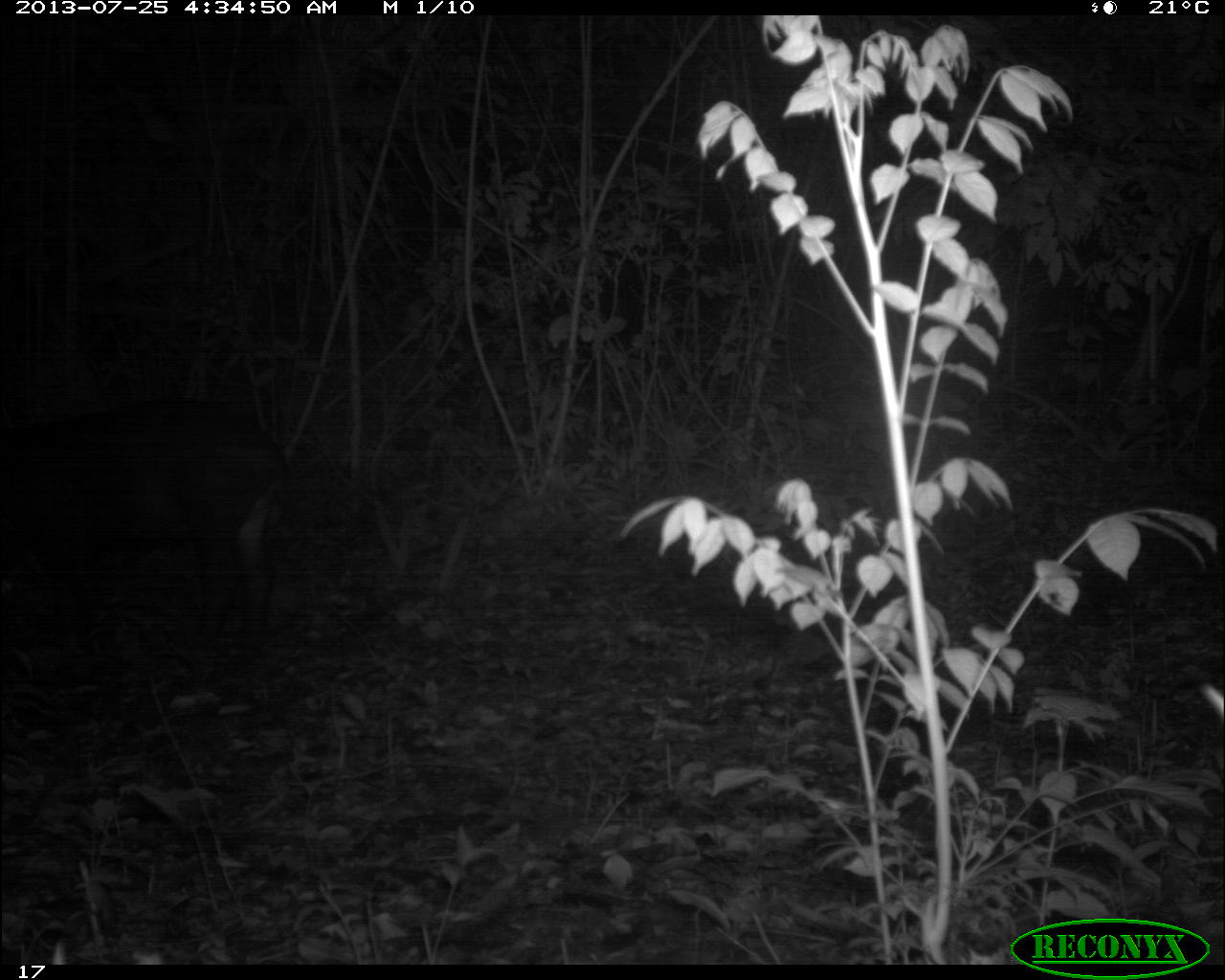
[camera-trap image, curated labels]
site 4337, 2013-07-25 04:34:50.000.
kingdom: Animalia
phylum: Chordata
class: Mammalia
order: Perissodactyla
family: Tapiridae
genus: Tapirus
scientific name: Tapirus bairdii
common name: baird's tapir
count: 1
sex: female